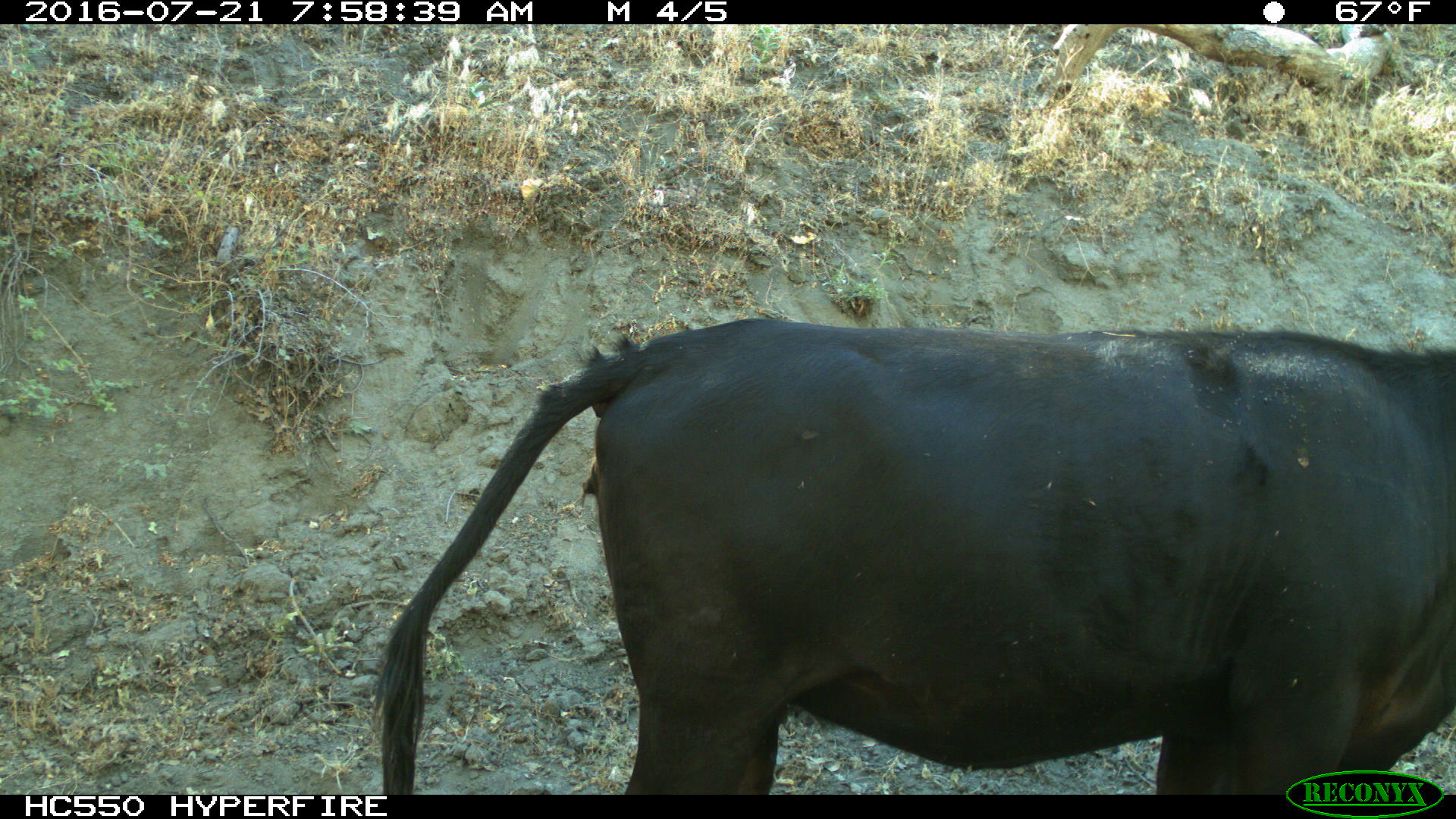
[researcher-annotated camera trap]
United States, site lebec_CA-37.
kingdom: Animalia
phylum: Chordata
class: Mammalia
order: Artiodactyla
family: Bovidae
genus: Bos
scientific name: Bos taurus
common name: domestic cow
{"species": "Bos taurus (domestic cow)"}